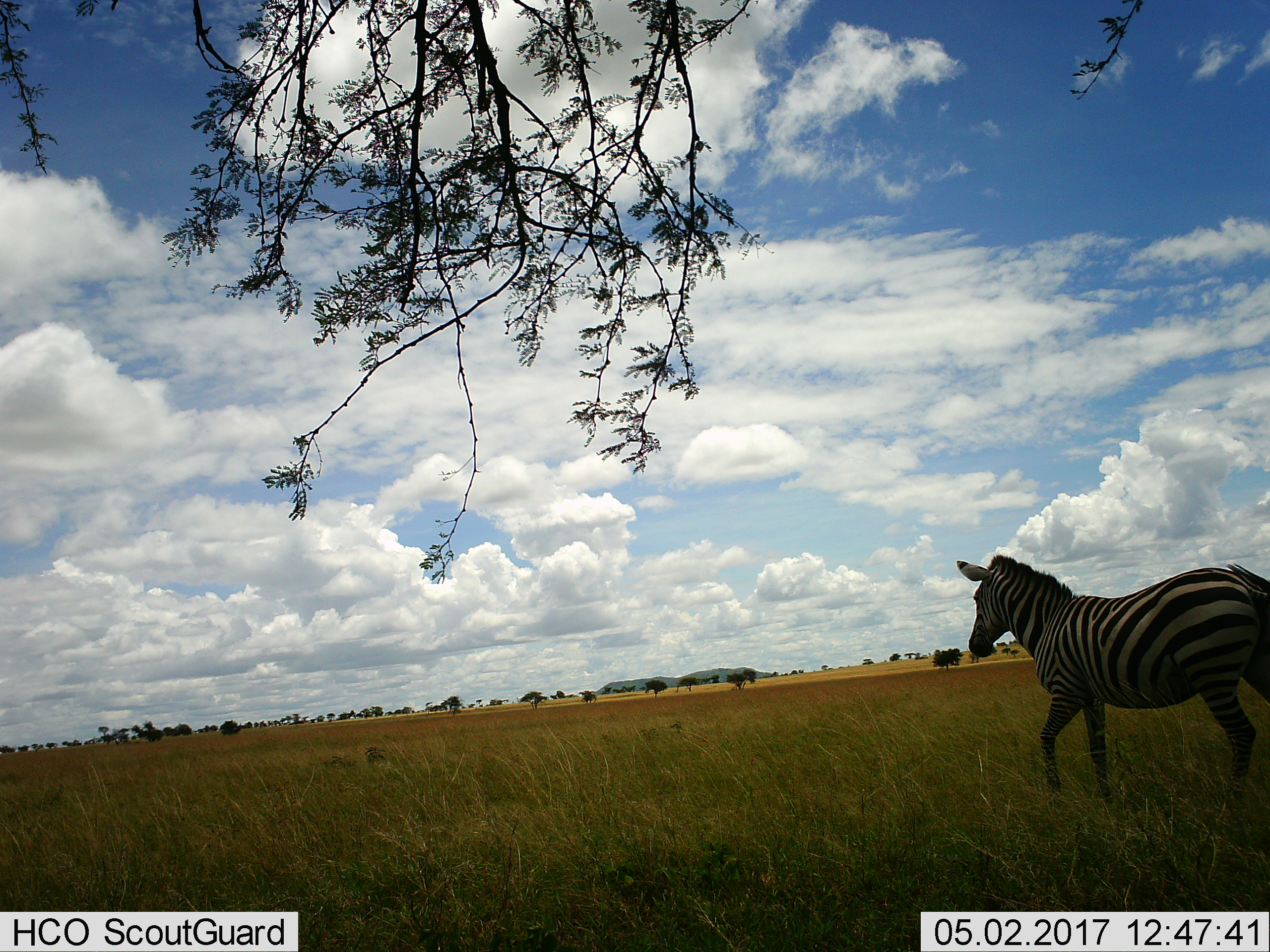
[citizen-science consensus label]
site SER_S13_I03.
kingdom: Animalia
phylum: Chordata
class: Mammalia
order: Perissodactyla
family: Equidae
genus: Equus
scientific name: Equus quagga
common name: plains zebra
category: zebraplains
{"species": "zebraplains (plains zebra) (Equus quagga)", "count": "1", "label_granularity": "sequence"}